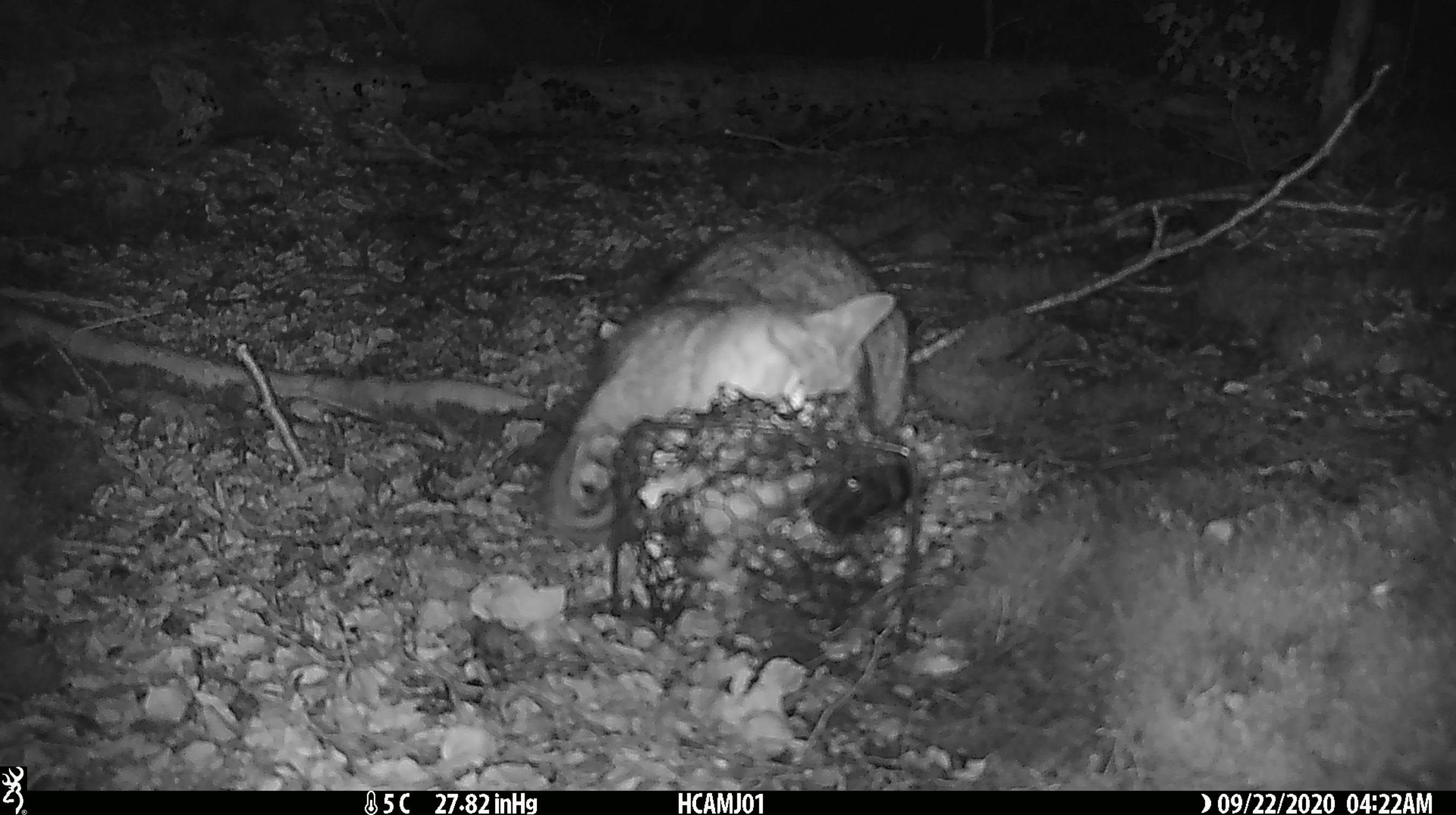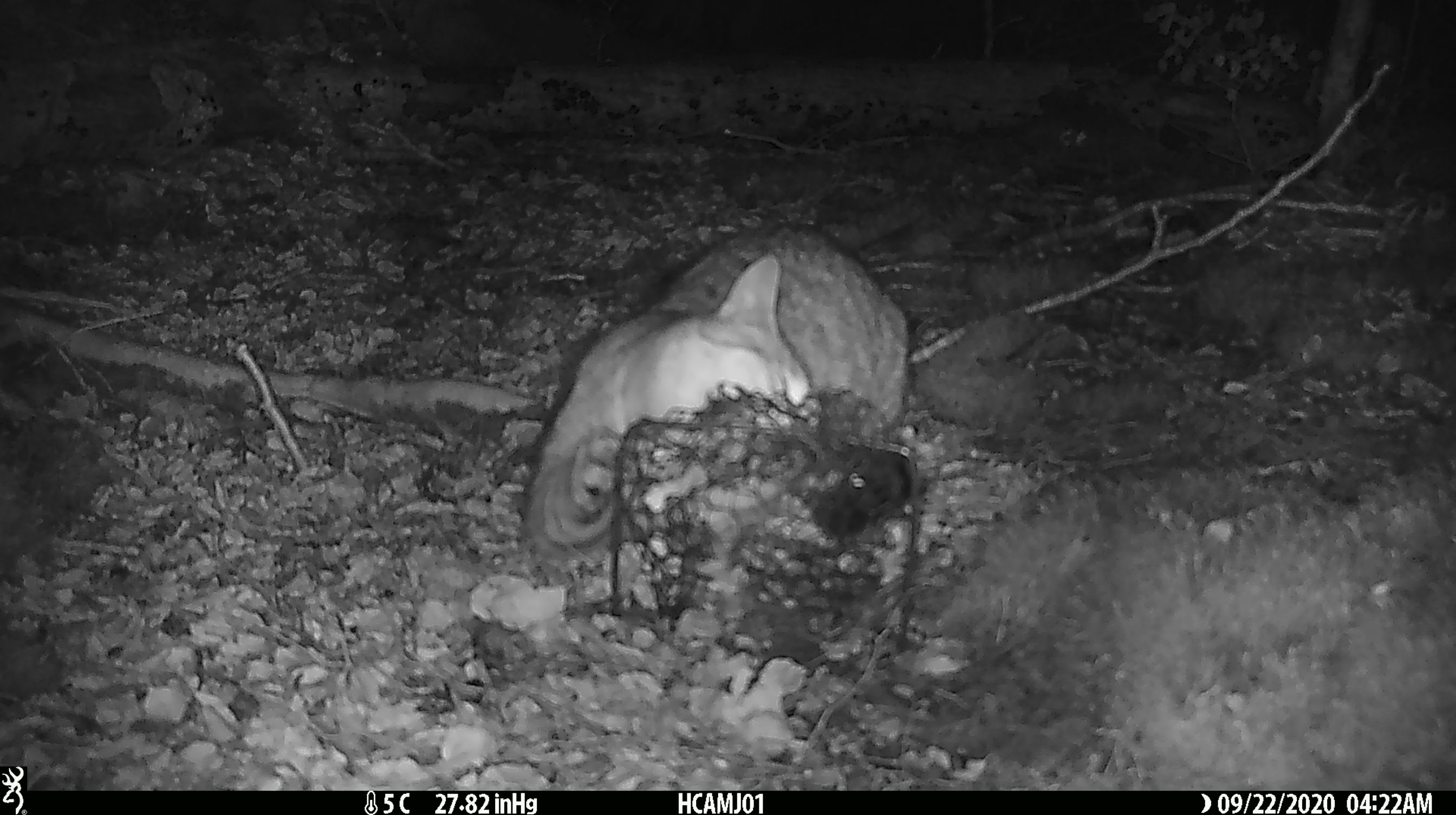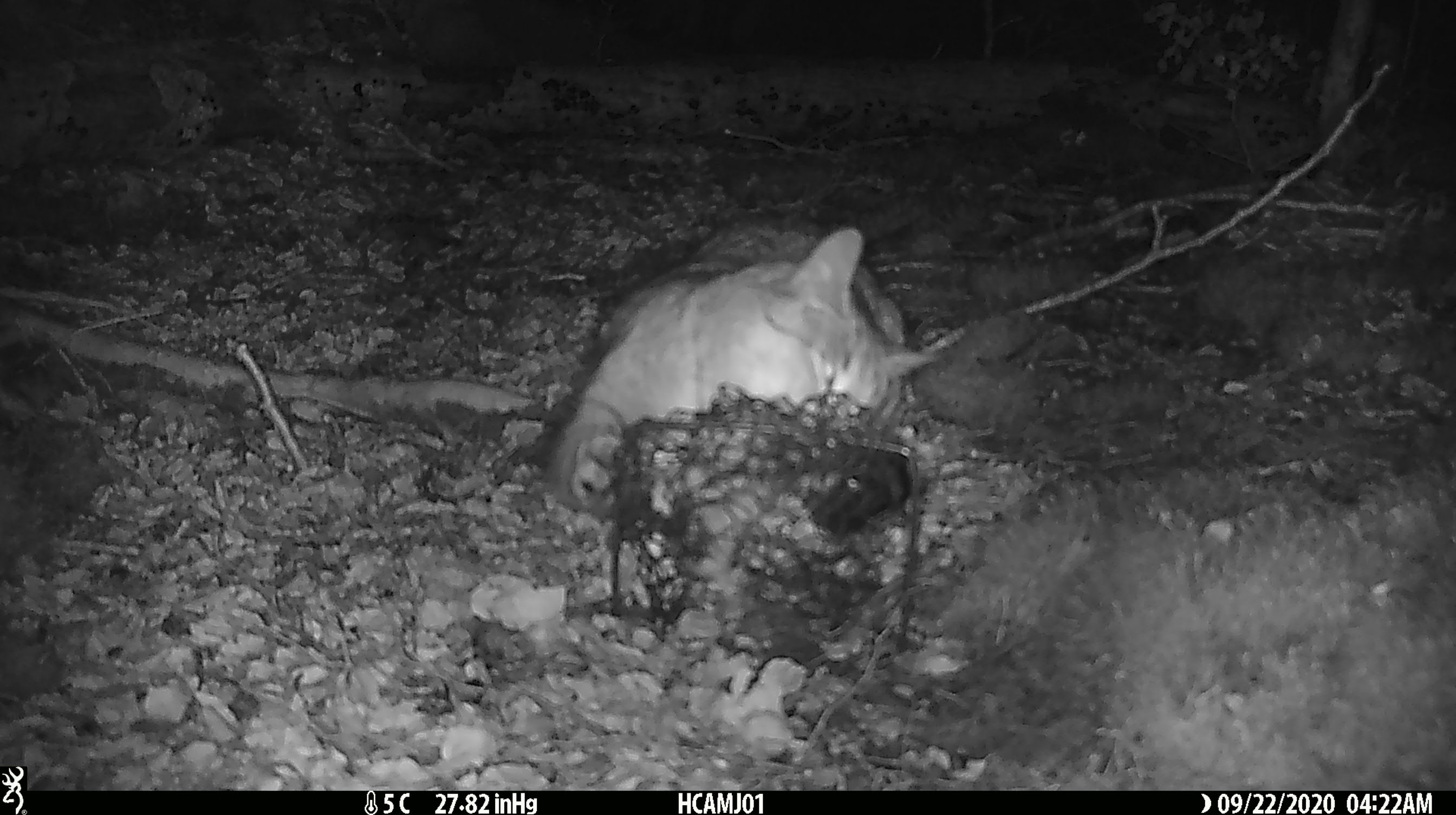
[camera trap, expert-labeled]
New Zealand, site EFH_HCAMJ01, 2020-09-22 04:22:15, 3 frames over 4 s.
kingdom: Animalia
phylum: Chordata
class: Mammalia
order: Carnivora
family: Felidae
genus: Felis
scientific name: Felis catus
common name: domestic cat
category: cat